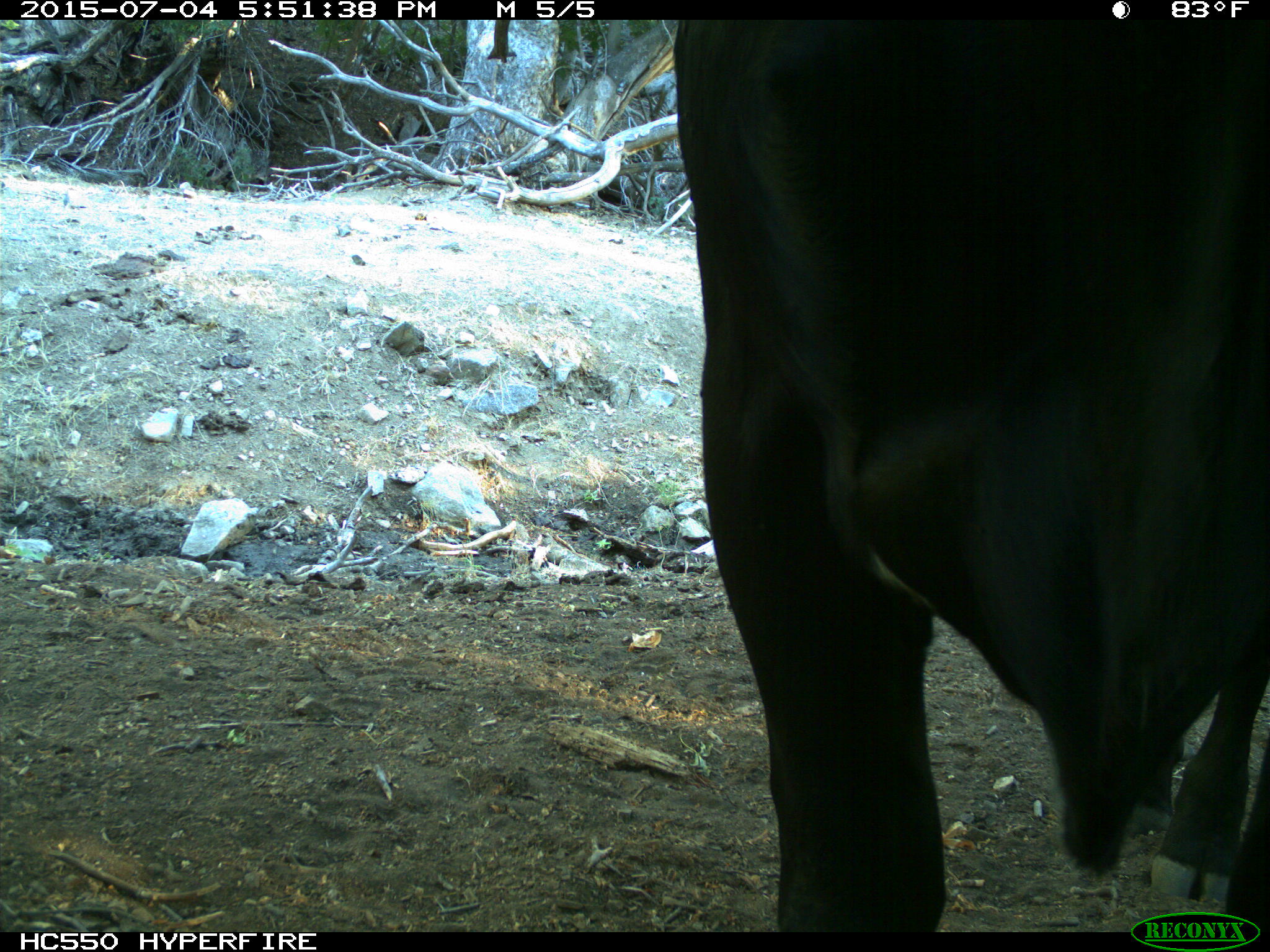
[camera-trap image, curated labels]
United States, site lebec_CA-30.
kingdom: Animalia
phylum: Chordata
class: Mammalia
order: Artiodactyla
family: Bovidae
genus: Bos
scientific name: Bos taurus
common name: domestic cow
Bos taurus (domestic cow).